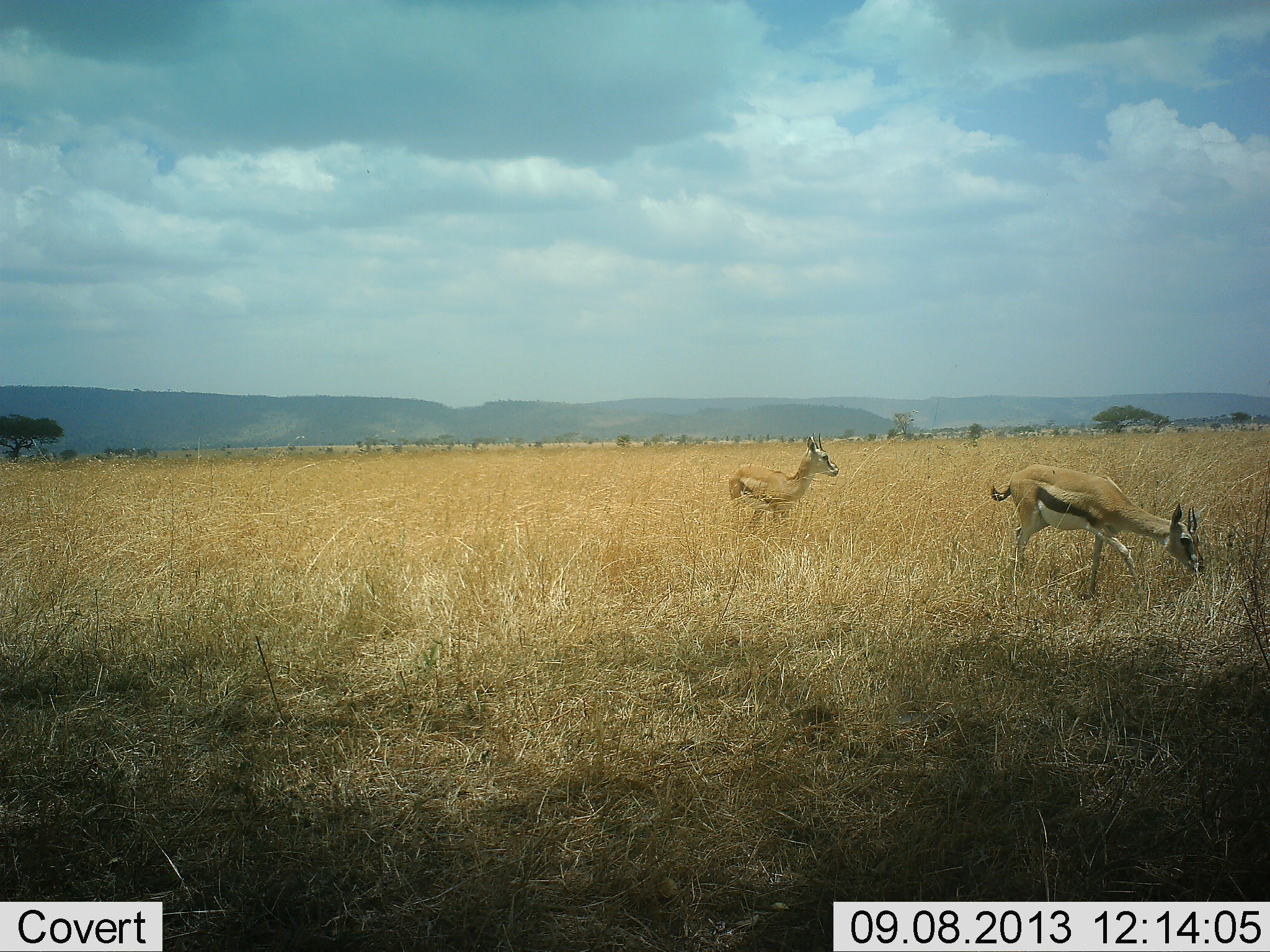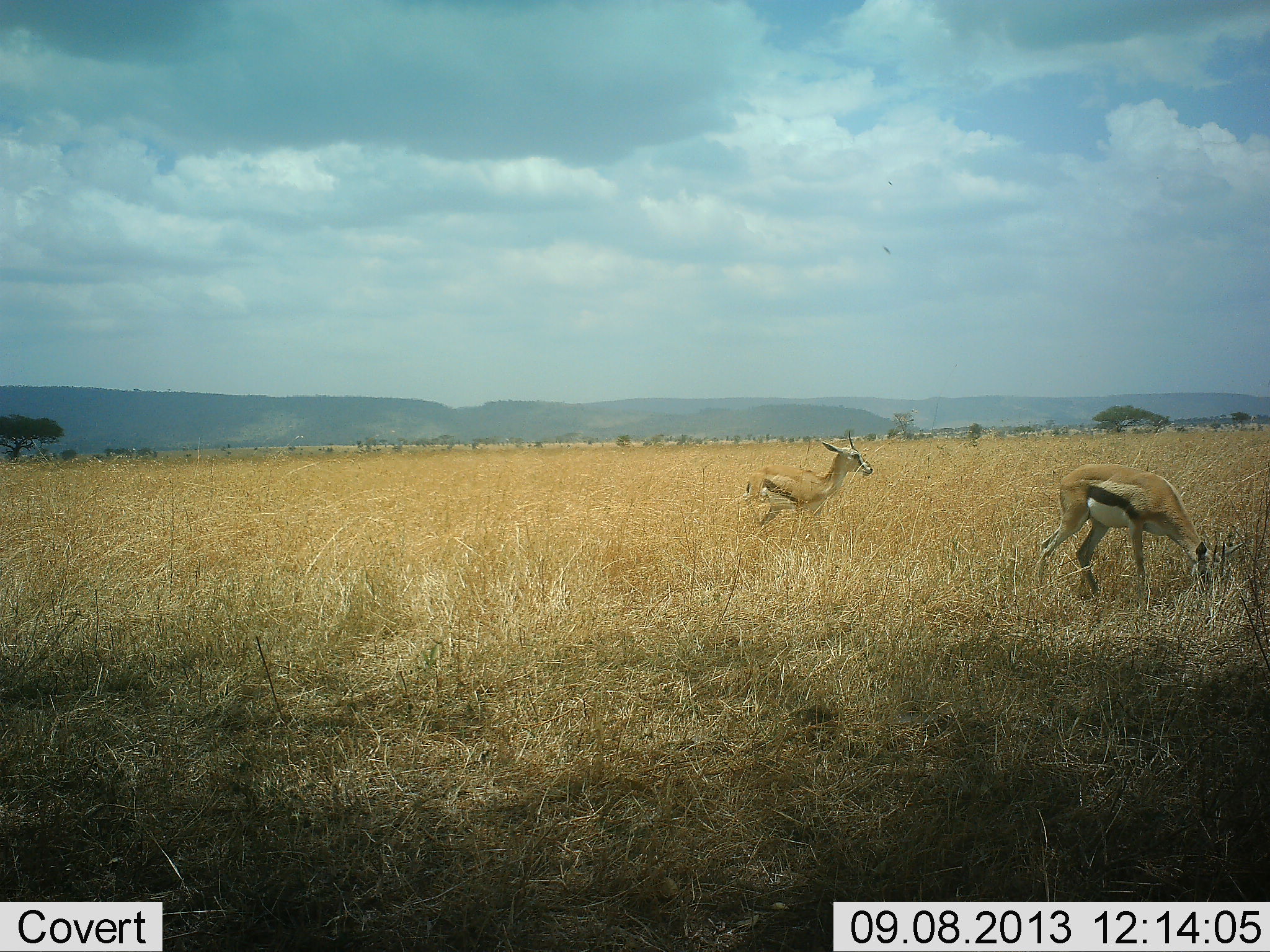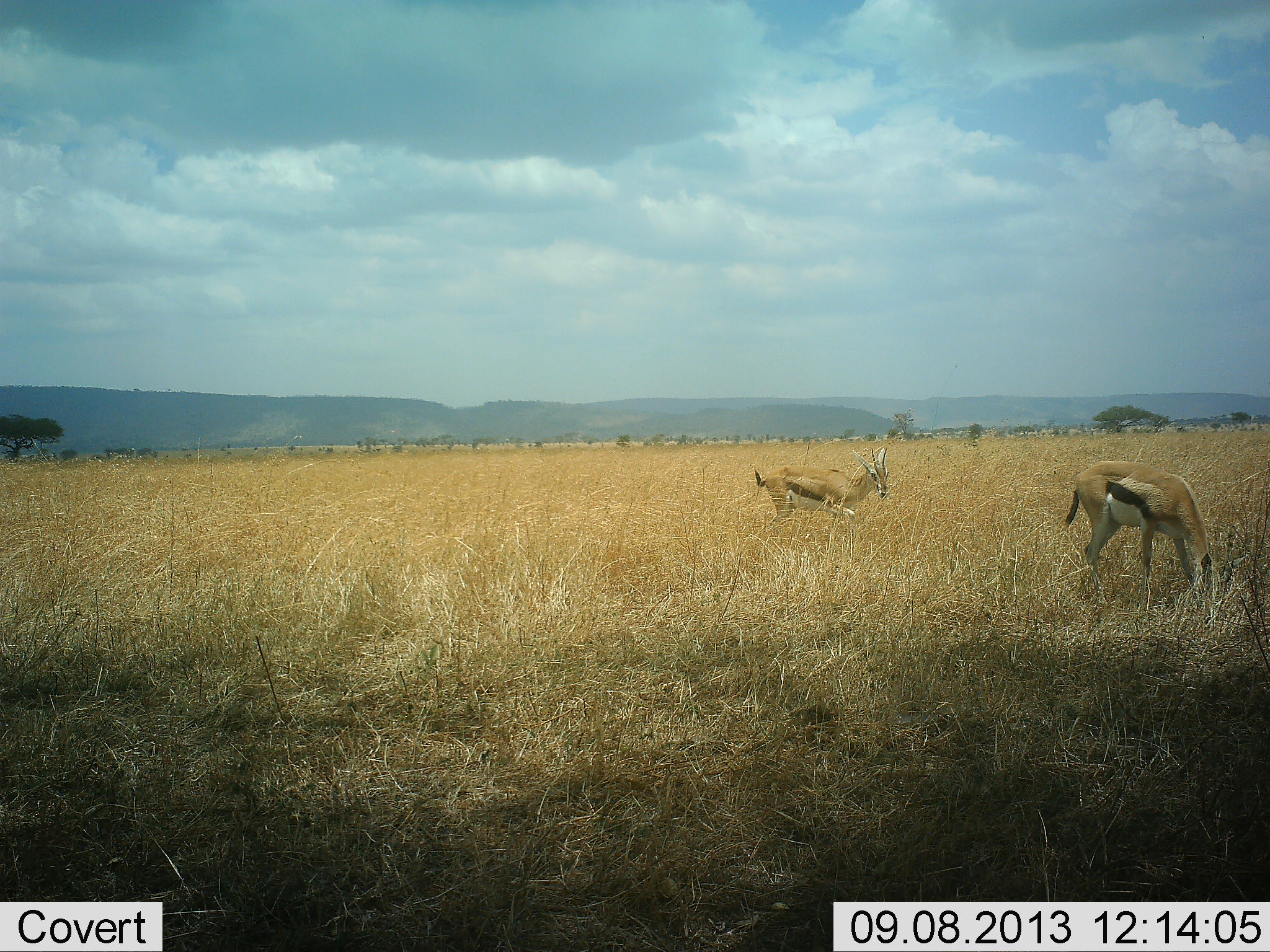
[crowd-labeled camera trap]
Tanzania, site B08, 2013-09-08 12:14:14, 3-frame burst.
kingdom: Animalia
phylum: Chordata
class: Mammalia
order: Artiodactyla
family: Bovidae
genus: Eudorcas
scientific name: Eudorcas thomsonii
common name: thomson's gazelle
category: gazellethomsons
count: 2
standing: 25%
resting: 0%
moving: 50%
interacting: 0%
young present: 6%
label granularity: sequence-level